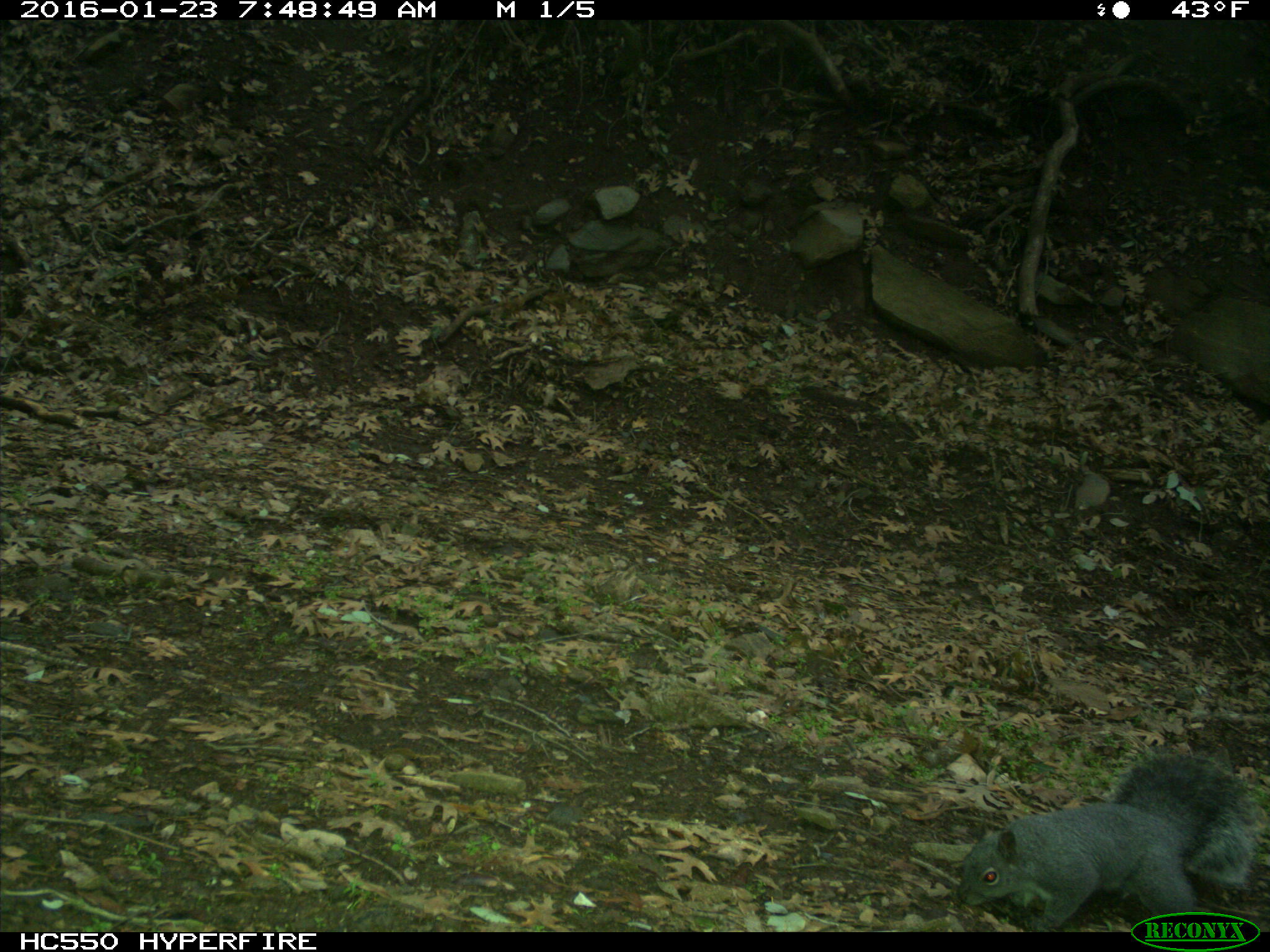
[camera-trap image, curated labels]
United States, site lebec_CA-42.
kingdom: Animalia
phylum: Chordata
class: Mammalia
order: Rodentia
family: Sciuridae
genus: Sciurus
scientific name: Sciurus carolinensis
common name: eastern gray squirrel